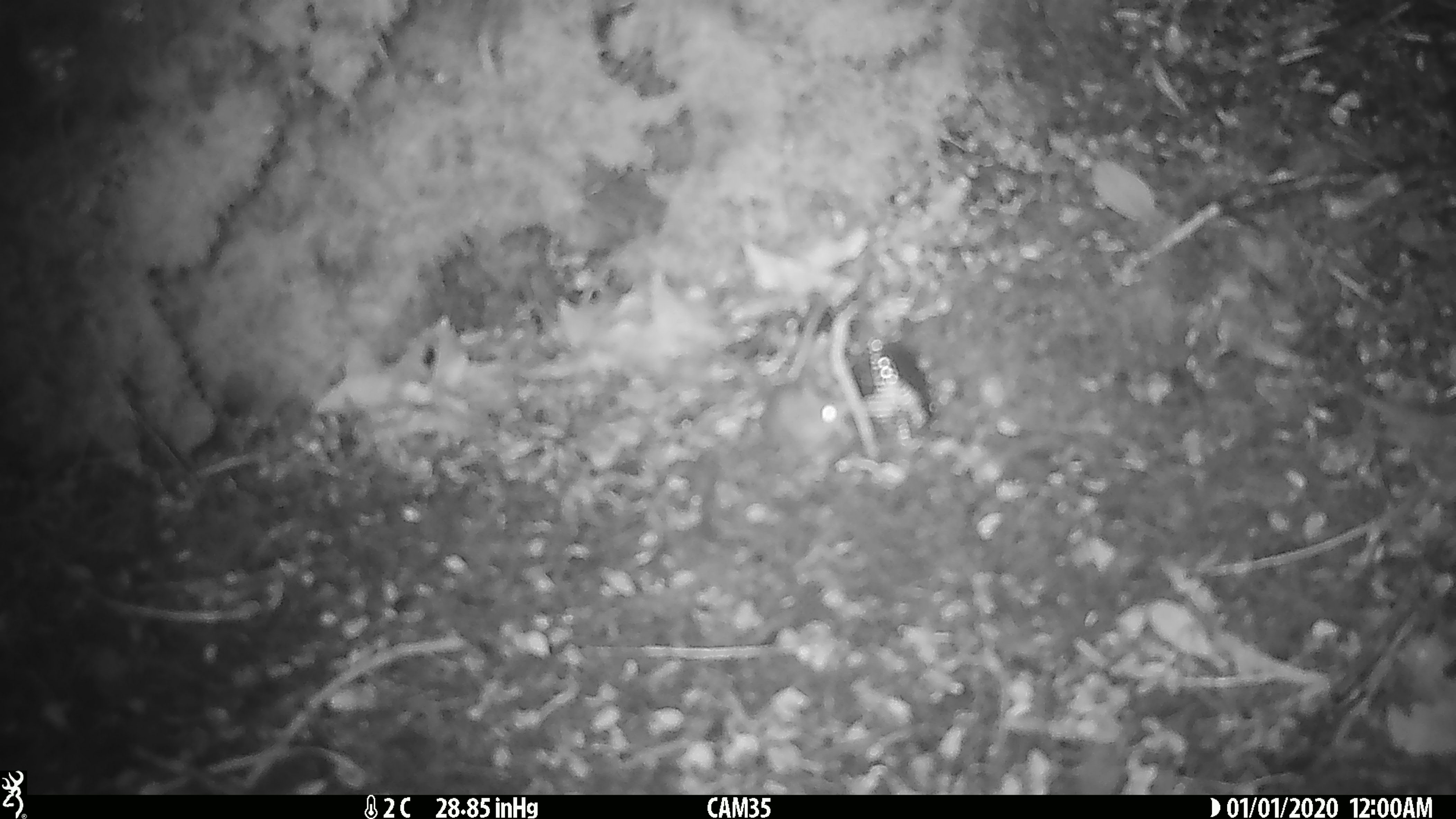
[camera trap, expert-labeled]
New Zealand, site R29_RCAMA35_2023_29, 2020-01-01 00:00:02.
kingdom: Animalia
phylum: Chordata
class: Mammalia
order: Rodentia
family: Muridae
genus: Mus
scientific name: Mus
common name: mouse